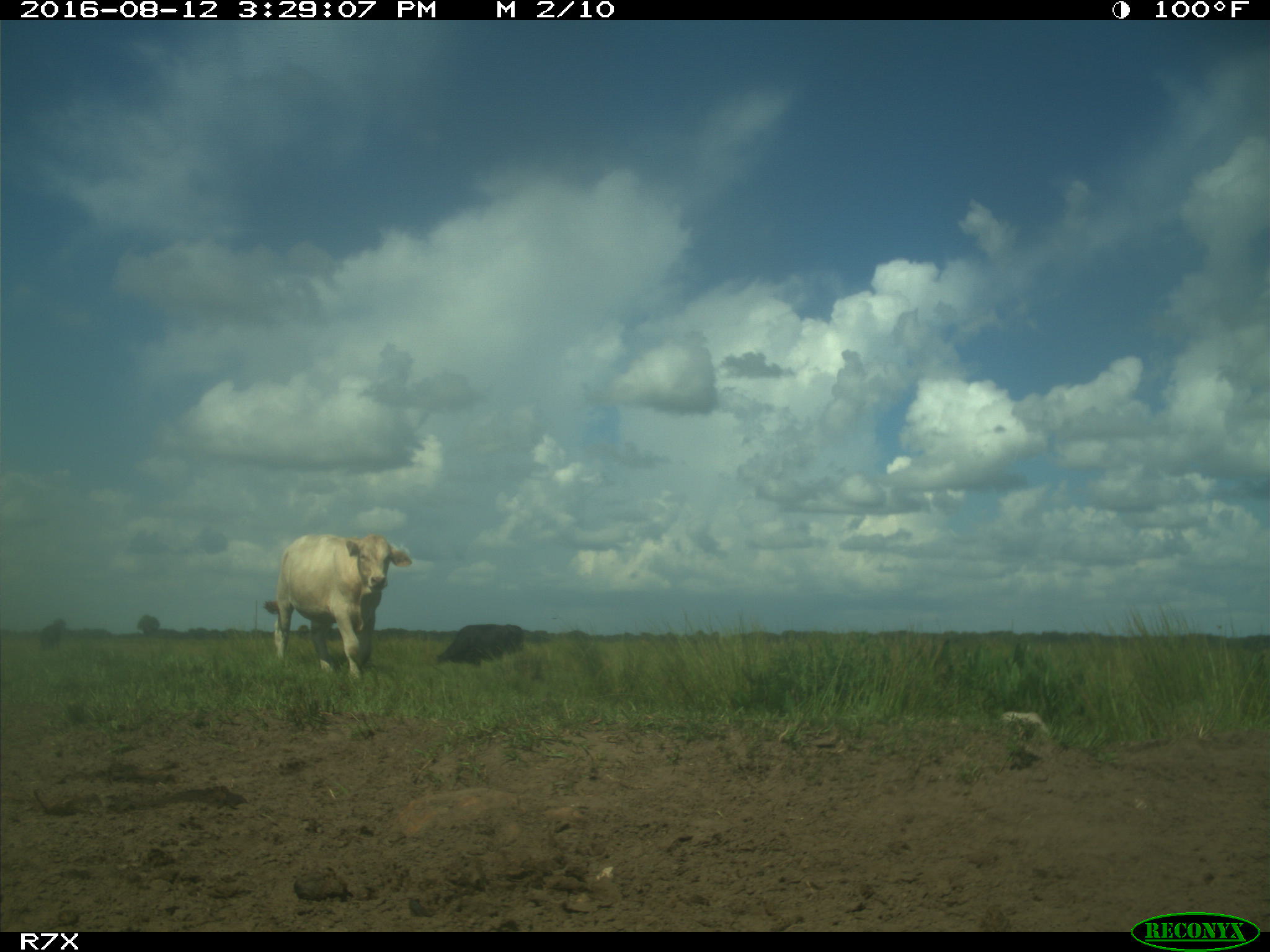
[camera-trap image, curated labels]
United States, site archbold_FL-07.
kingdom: Animalia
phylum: Chordata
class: Mammalia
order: Artiodactyla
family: Bovidae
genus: Bos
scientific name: Bos taurus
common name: domestic cow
Bos taurus (domestic cow).